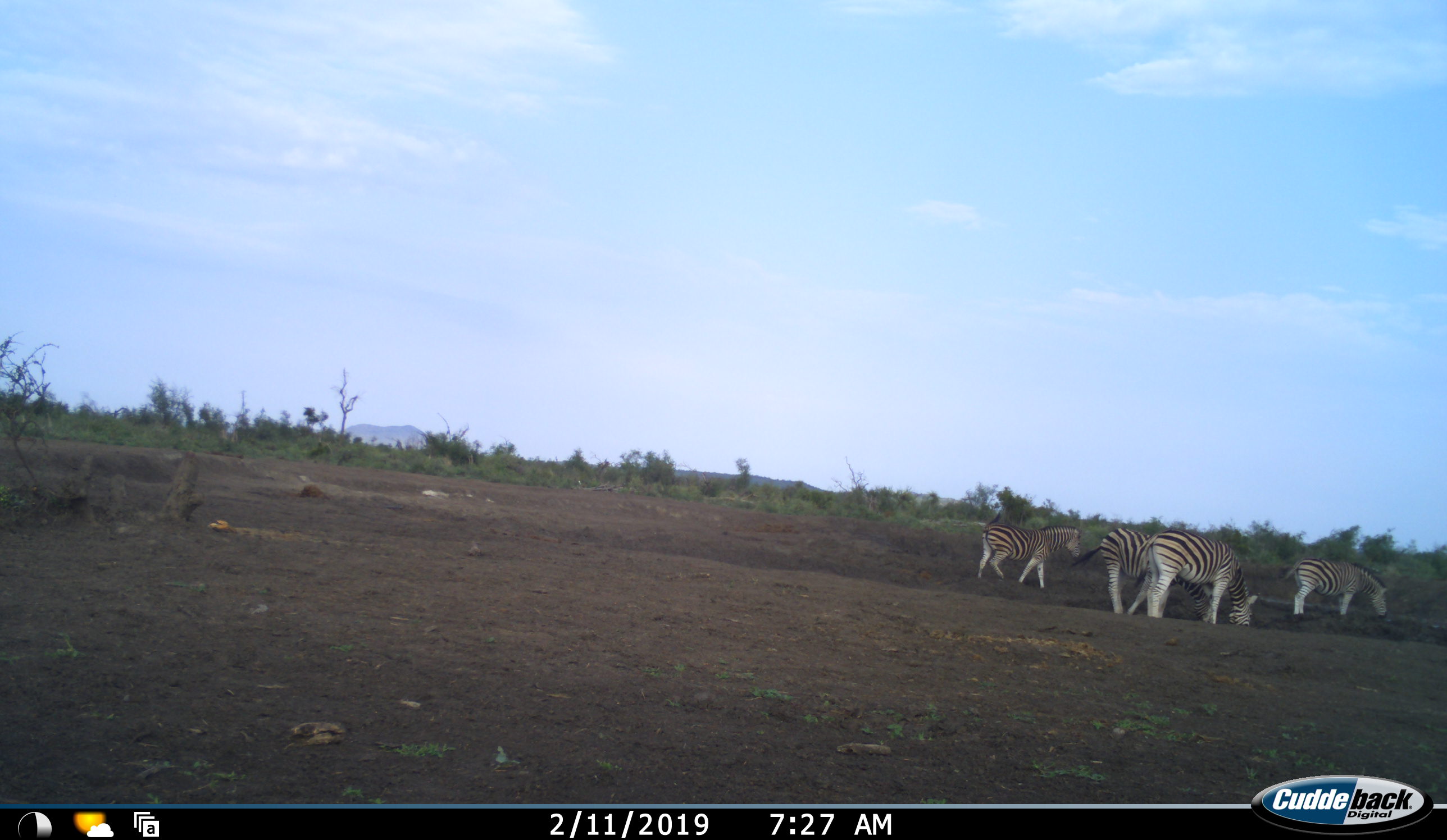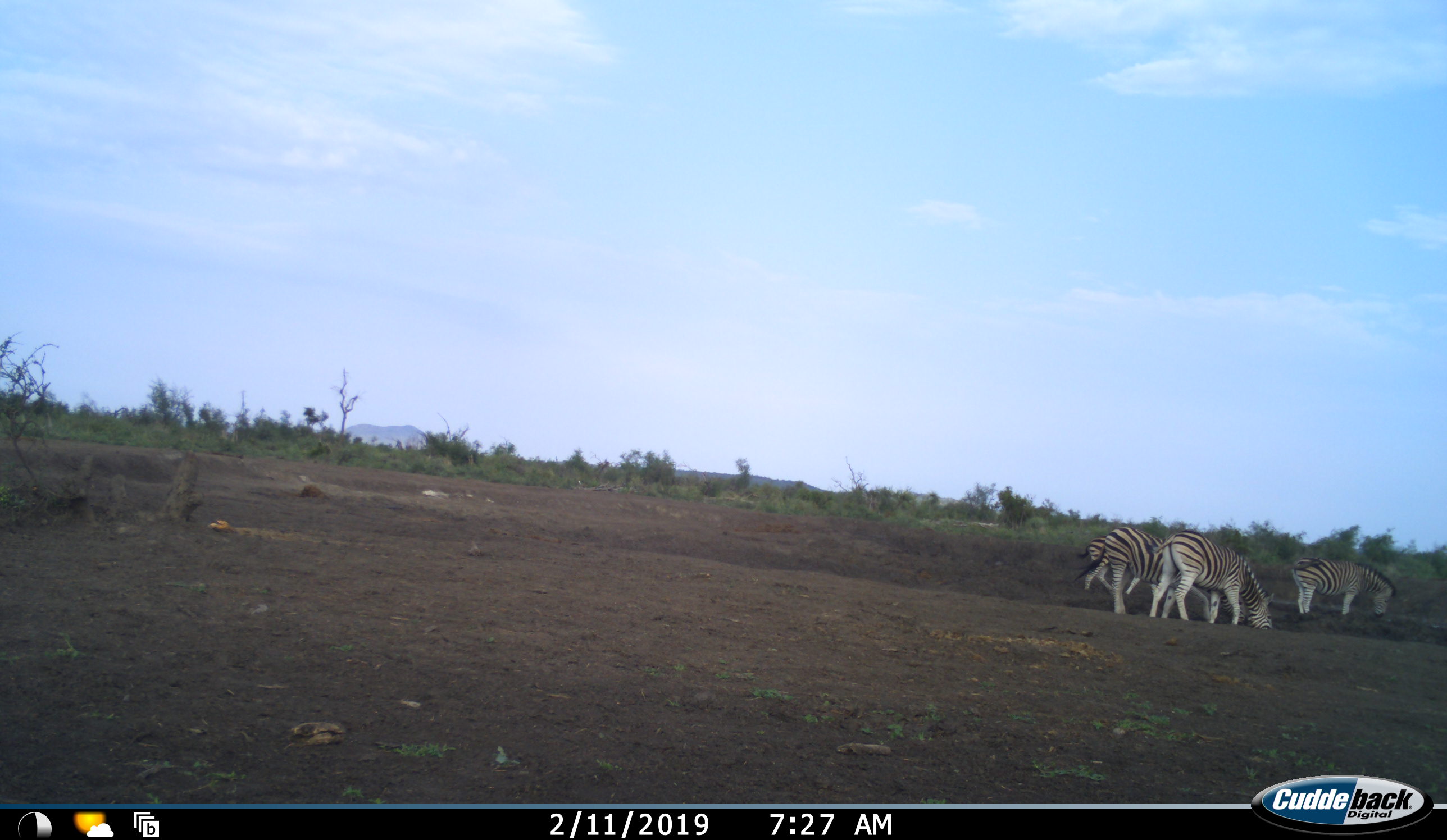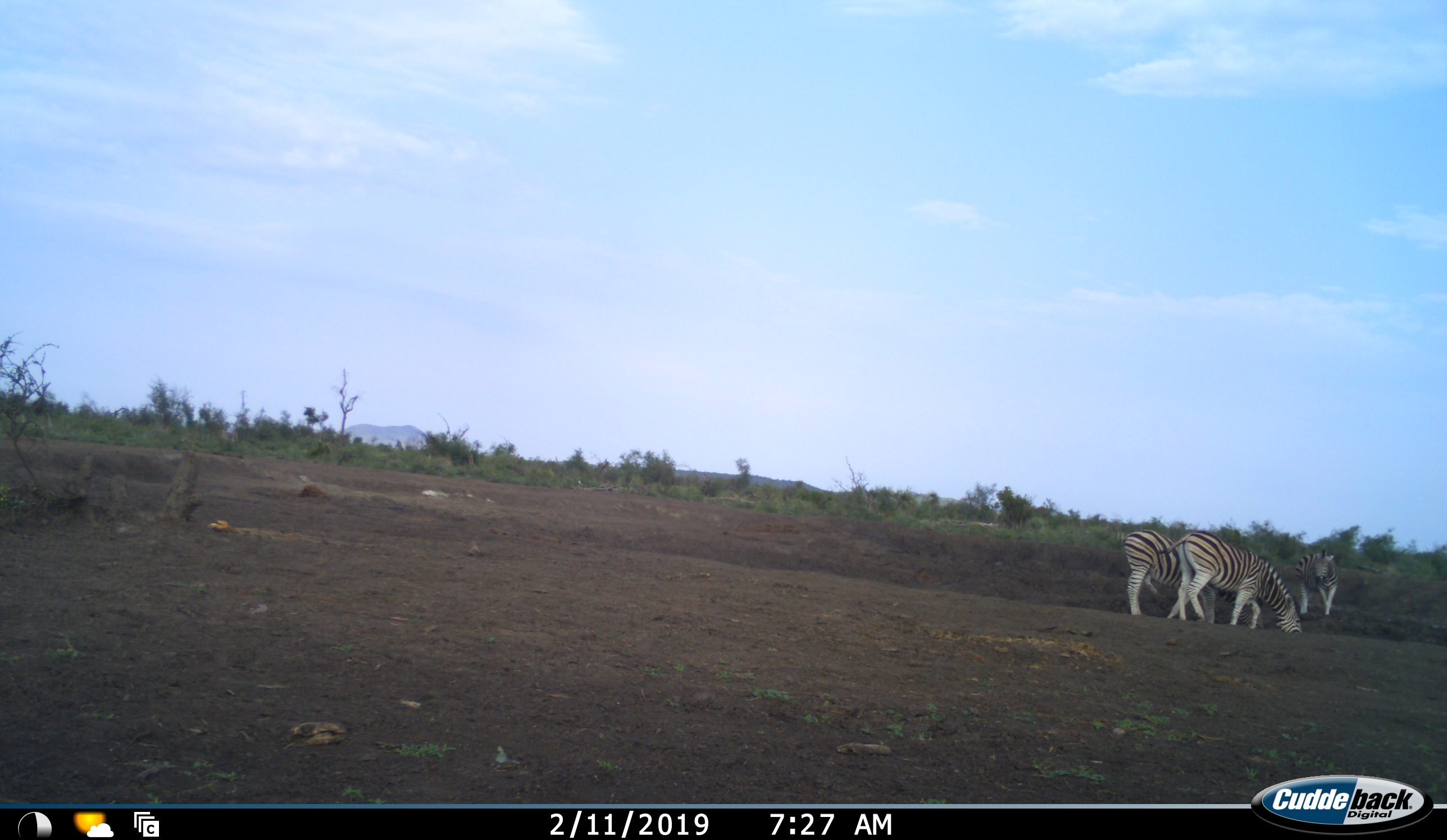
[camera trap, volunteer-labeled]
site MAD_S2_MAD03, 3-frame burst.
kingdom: Animalia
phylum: Chordata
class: Mammalia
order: Perissodactyla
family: Equidae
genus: Equus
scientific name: Equus quagga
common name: plains zebra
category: zebraplains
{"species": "zebraplains (plains zebra) (Equus quagga)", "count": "4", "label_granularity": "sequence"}